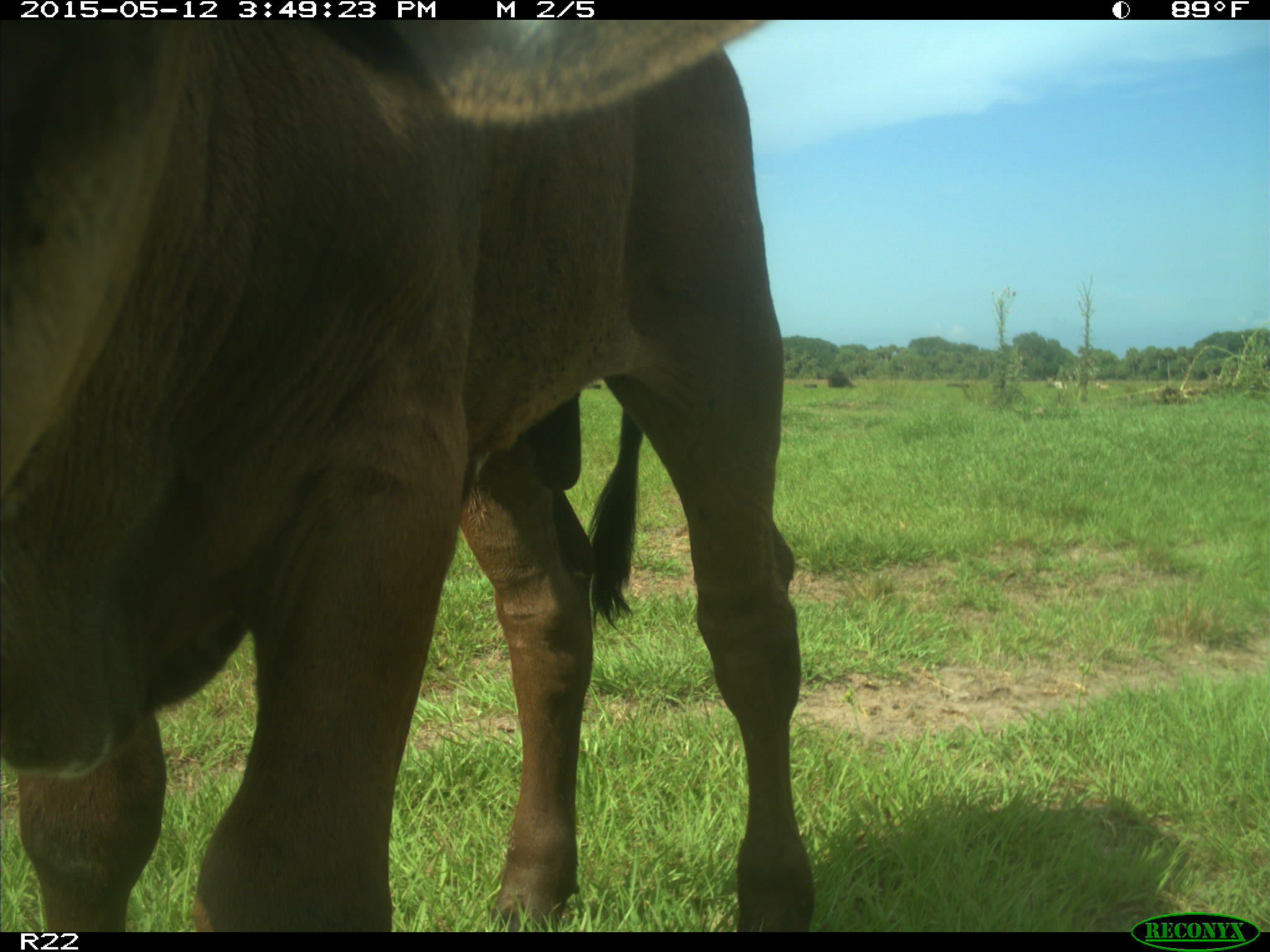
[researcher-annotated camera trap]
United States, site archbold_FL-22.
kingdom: Animalia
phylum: Chordata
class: Mammalia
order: Artiodactyla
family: Bovidae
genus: Bos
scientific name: Bos taurus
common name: domestic cow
Bos taurus (domestic cow).